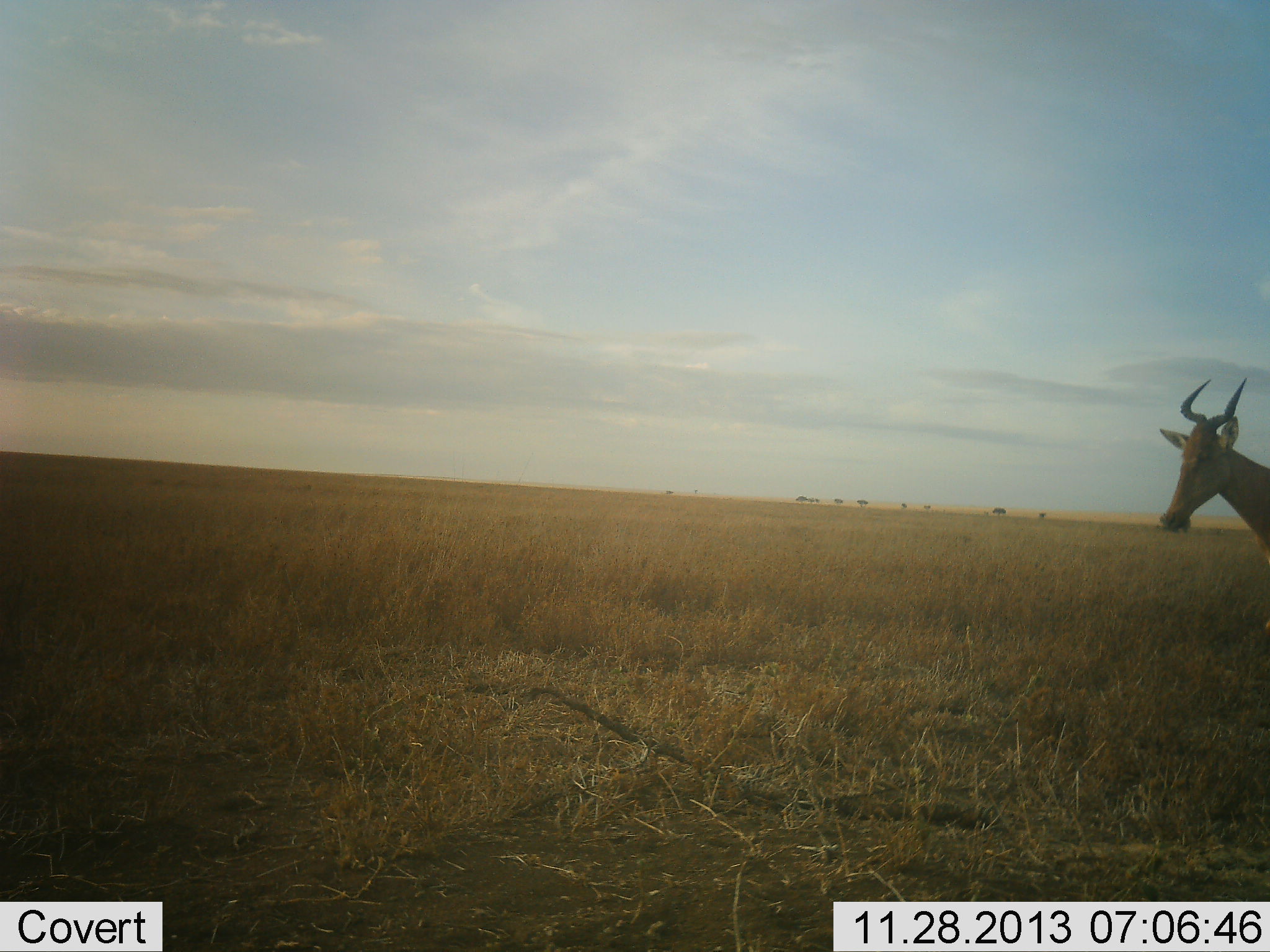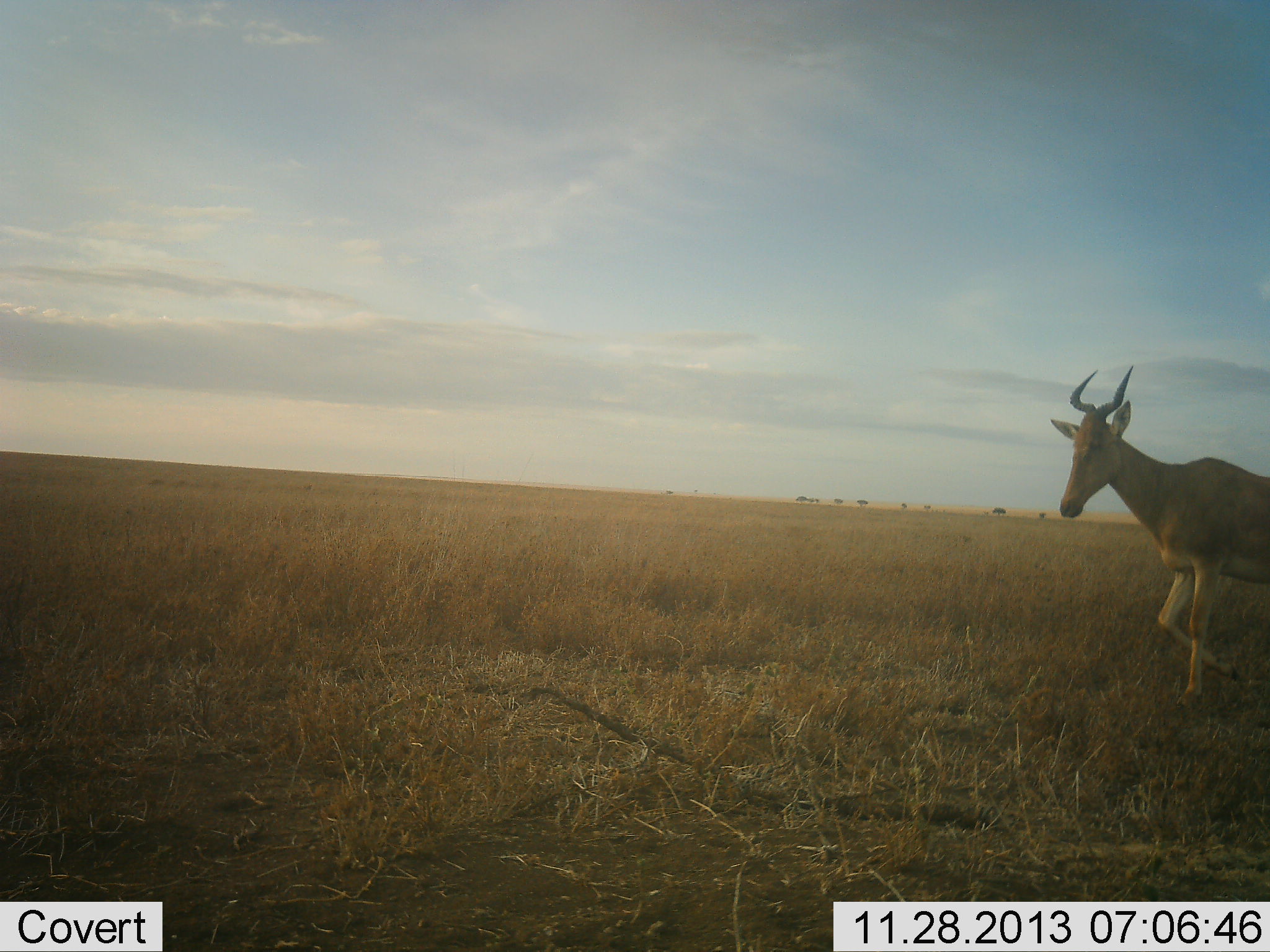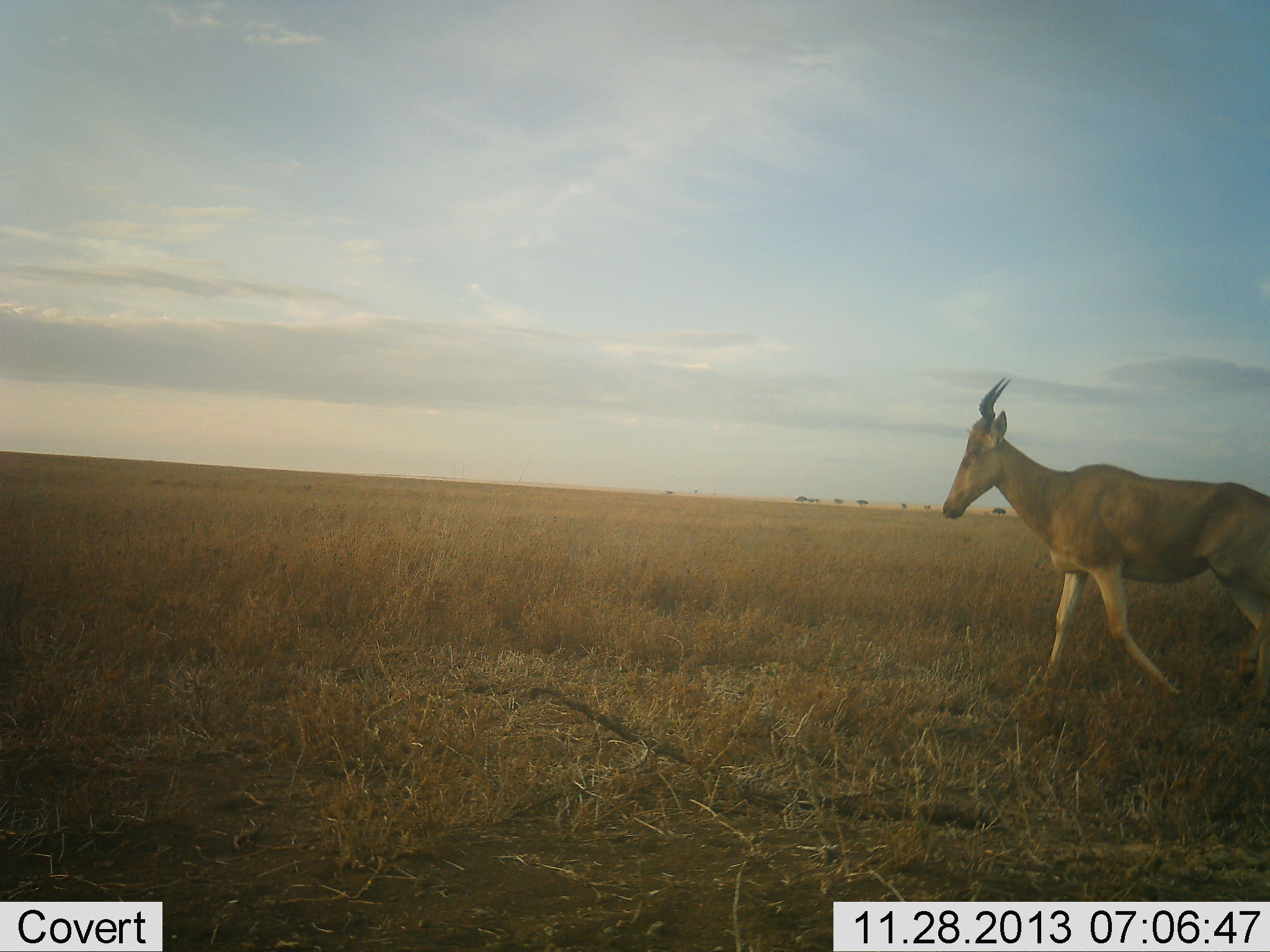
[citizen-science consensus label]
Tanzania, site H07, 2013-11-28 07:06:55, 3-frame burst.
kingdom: Animalia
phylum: Chordata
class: Mammalia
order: Artiodactyla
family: Bovidae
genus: Alcelaphus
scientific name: Alcelaphus buselaphus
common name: hartebeest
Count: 1.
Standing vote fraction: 0%.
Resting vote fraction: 0%.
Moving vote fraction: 100%.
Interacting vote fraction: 0%.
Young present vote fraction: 0%.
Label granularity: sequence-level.